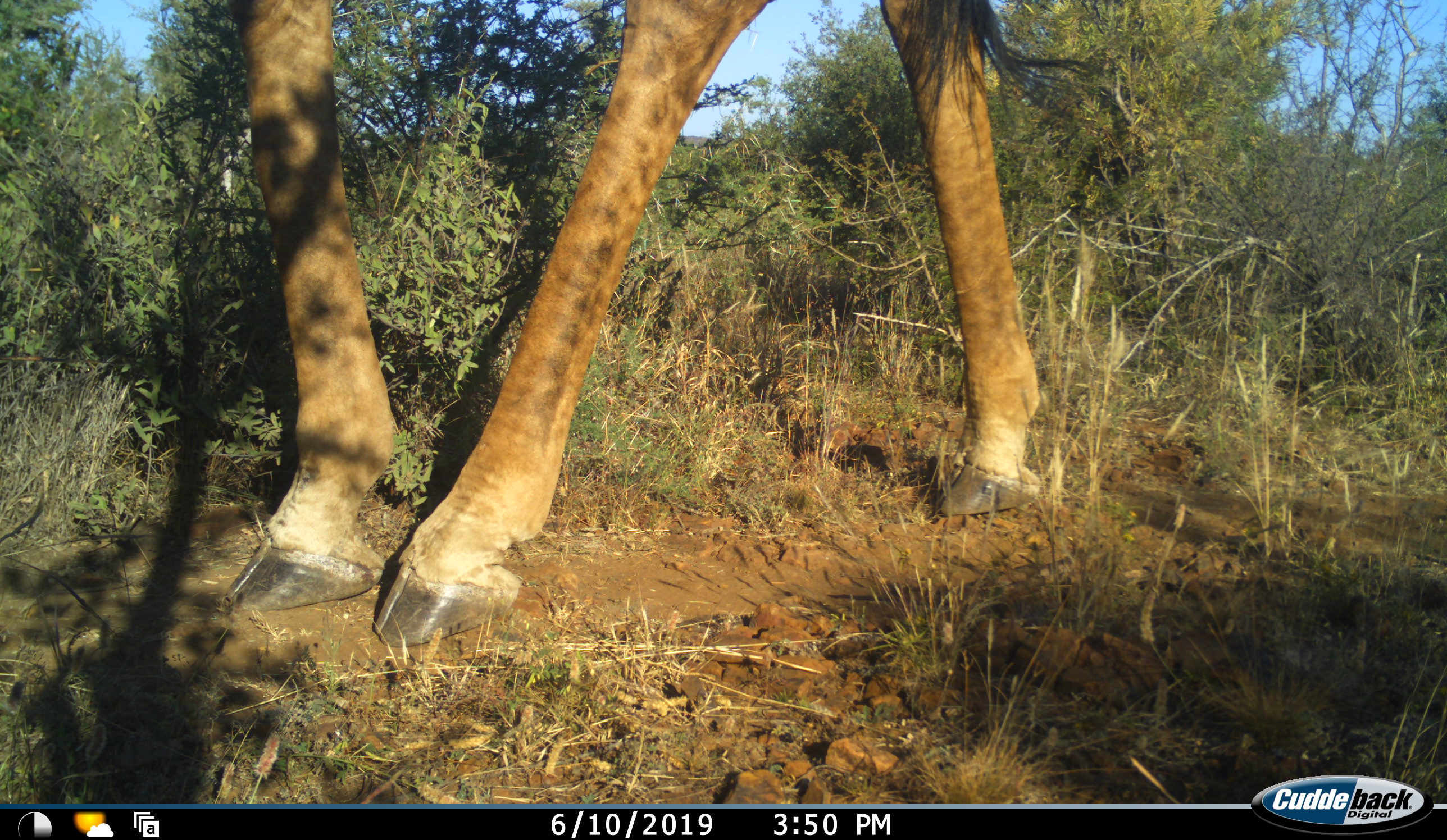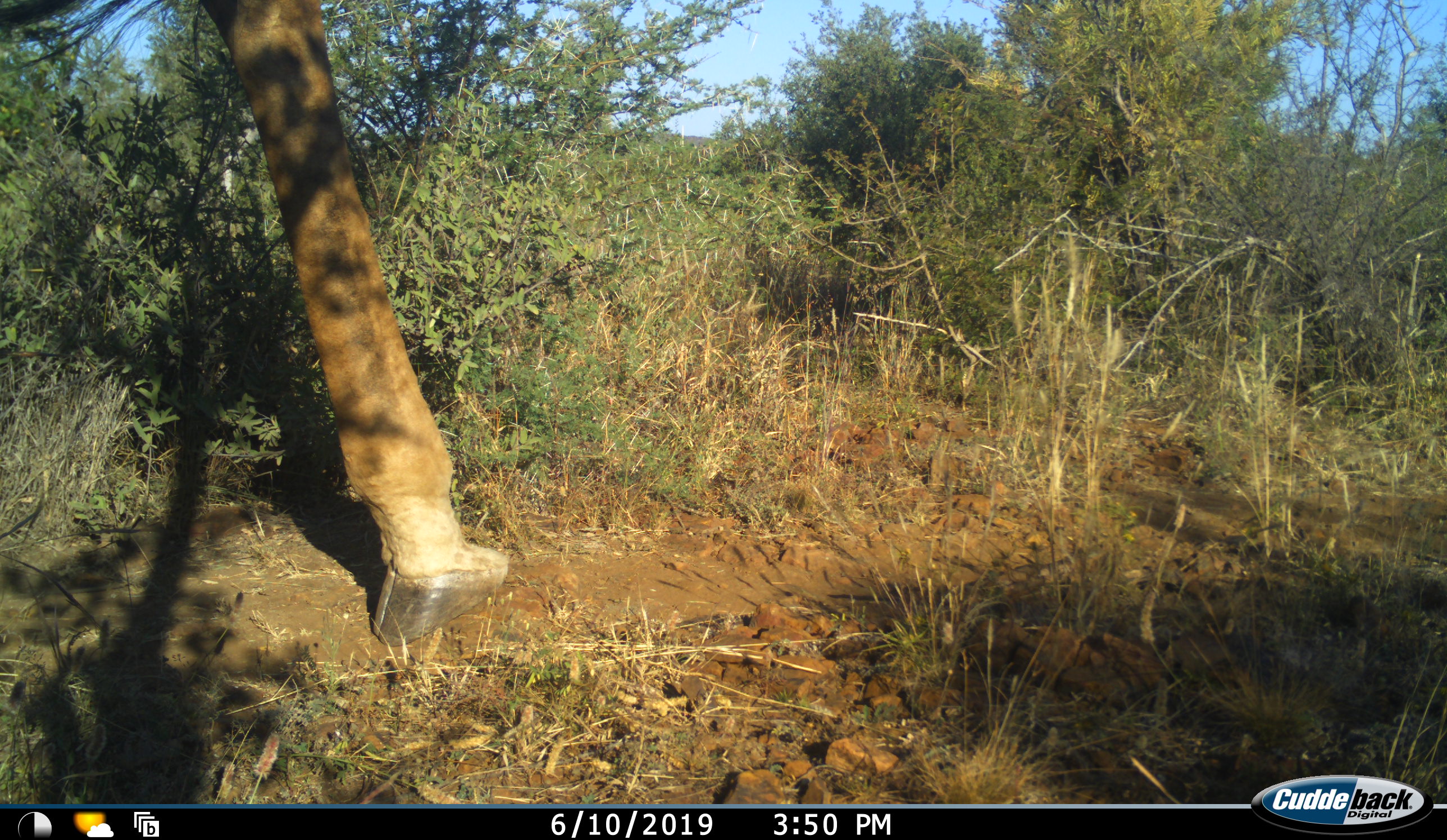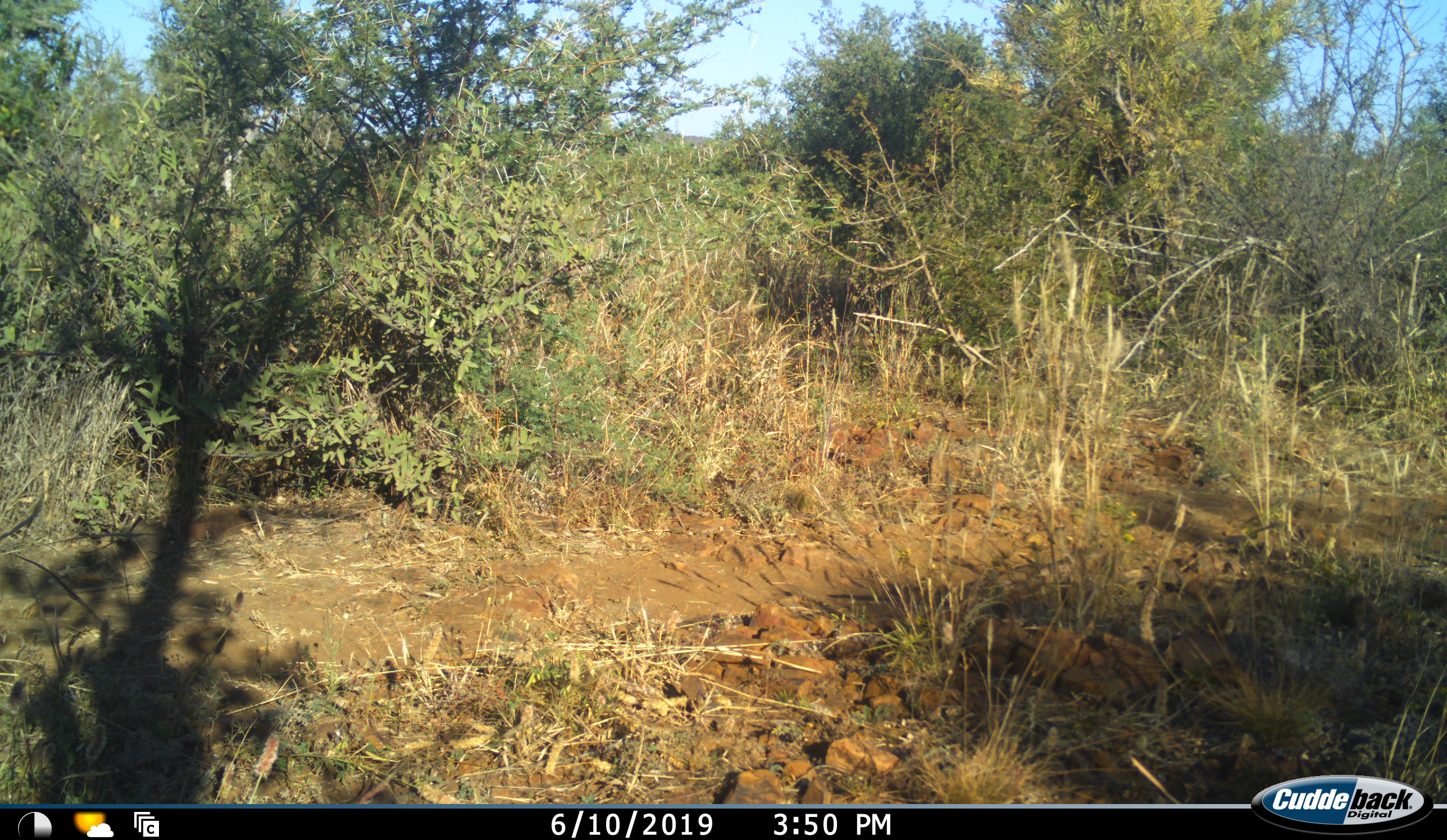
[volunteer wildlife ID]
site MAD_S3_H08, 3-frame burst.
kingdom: Animalia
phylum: Chordata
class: Mammalia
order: Artiodactyla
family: Giraffidae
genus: Giraffa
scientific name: Giraffa camelopardalis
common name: giraffe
Giraffe (Giraffa camelopardalis), count 1. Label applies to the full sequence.